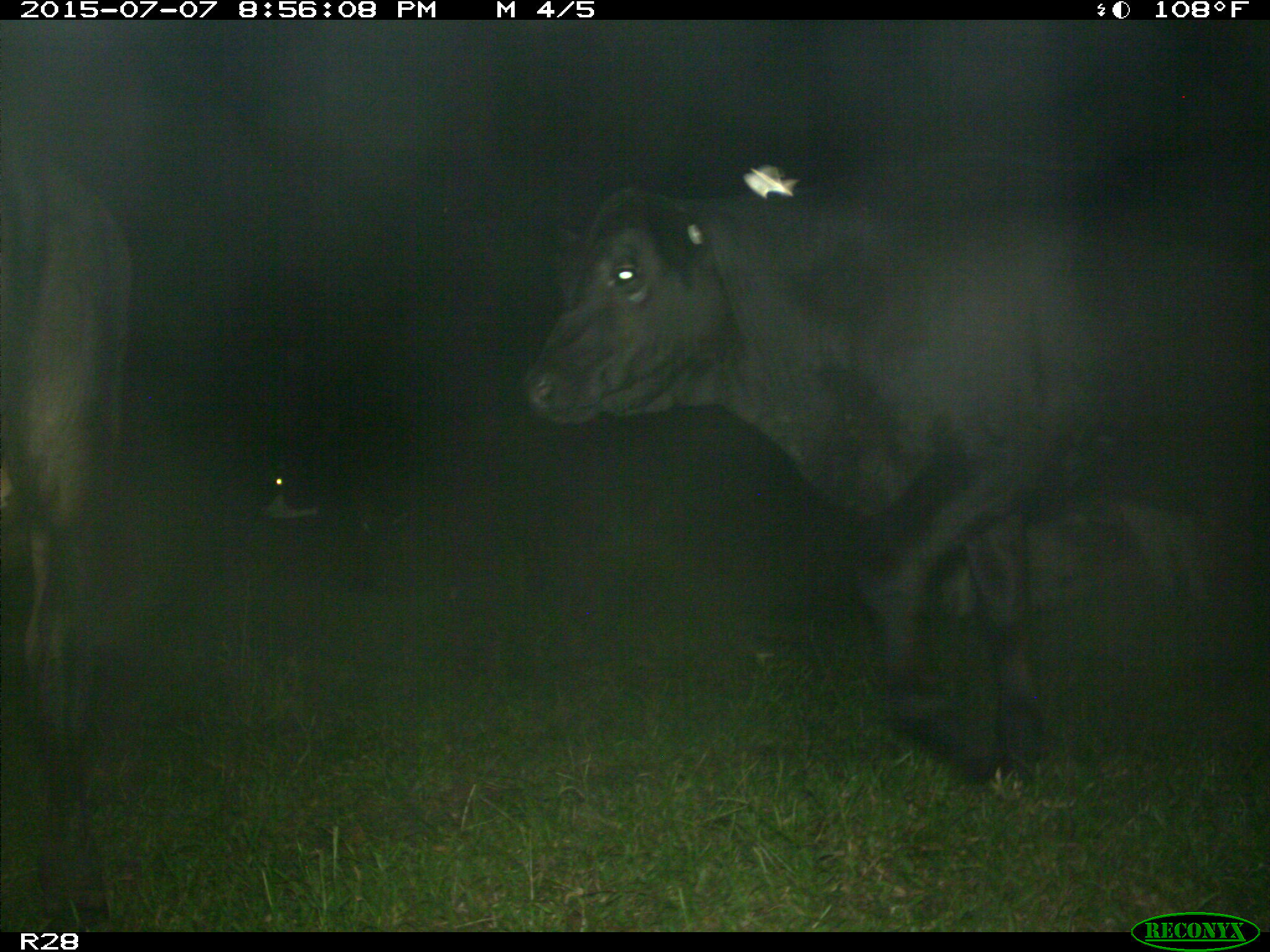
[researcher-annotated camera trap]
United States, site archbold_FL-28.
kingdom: Animalia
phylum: Chordata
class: Mammalia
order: Artiodactyla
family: Bovidae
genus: Bos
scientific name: Bos taurus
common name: domestic cow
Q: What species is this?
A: Bos taurus (domestic cow).